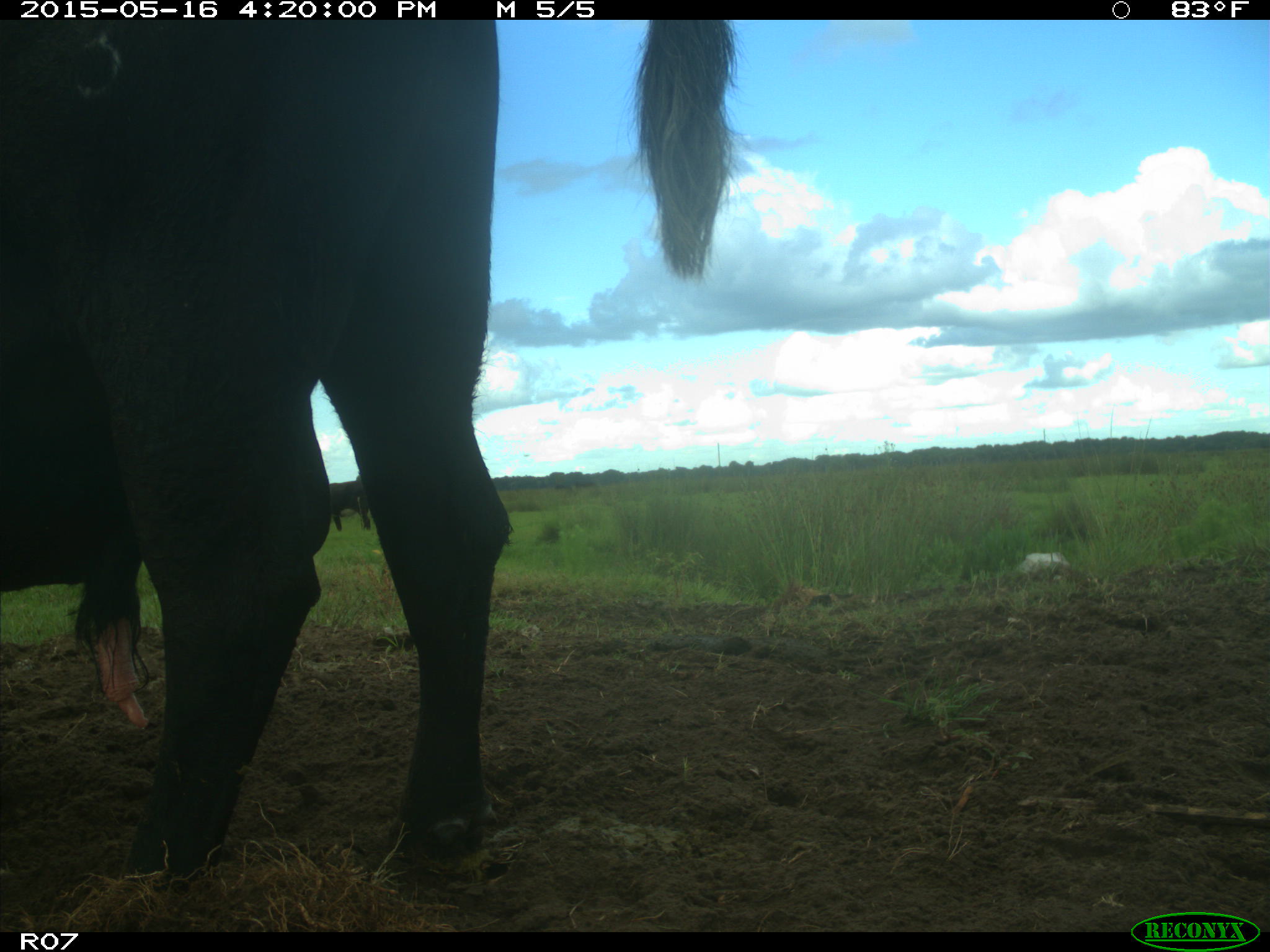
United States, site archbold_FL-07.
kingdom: Animalia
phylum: Chordata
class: Mammalia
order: Artiodactyla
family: Bovidae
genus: Bos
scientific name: Bos taurus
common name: domestic cow